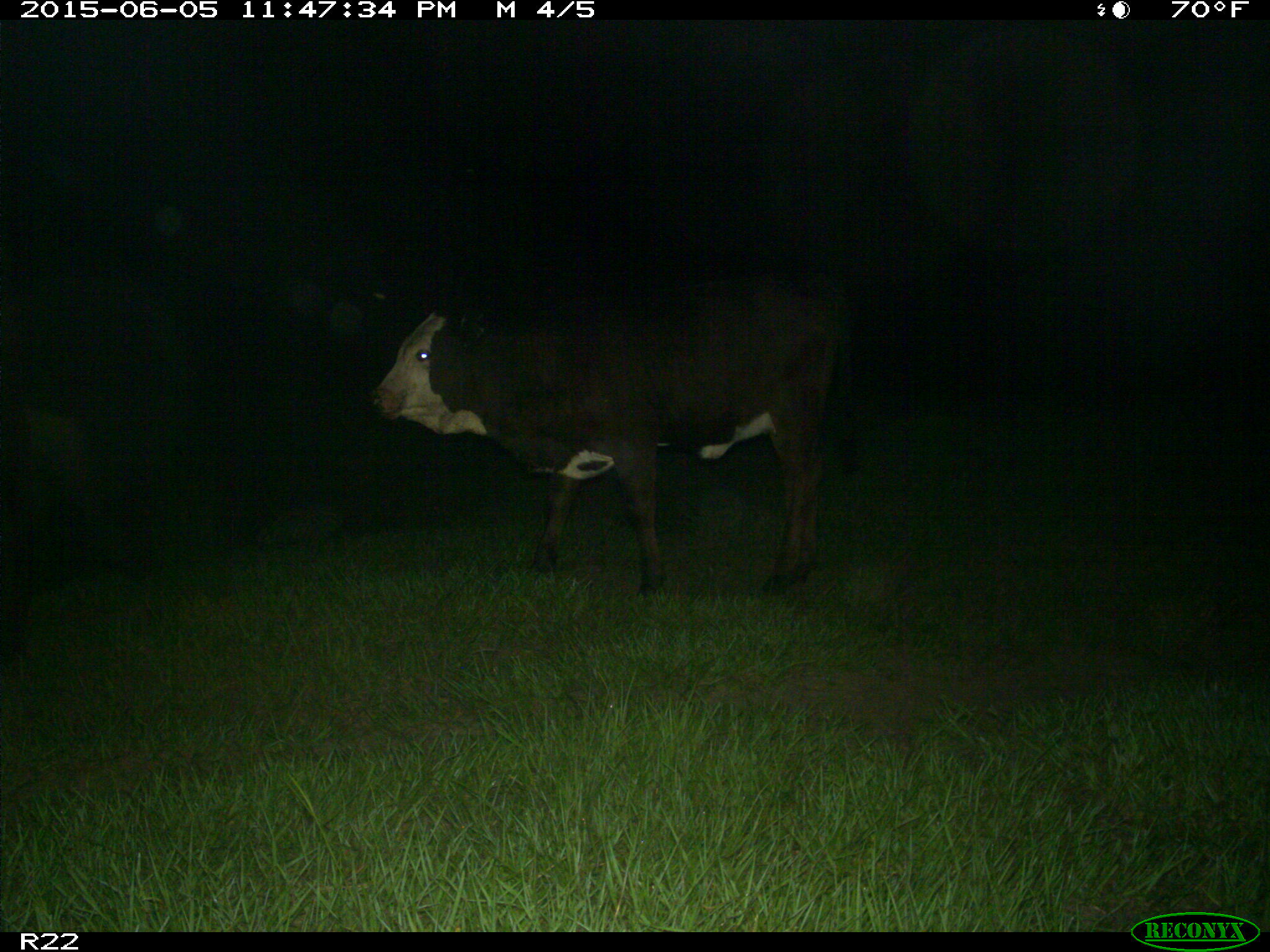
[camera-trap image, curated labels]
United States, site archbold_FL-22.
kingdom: Animalia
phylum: Chordata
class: Mammalia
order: Artiodactyla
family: Bovidae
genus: Bos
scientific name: Bos taurus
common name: domestic cow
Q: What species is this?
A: Bos taurus (domestic cow).